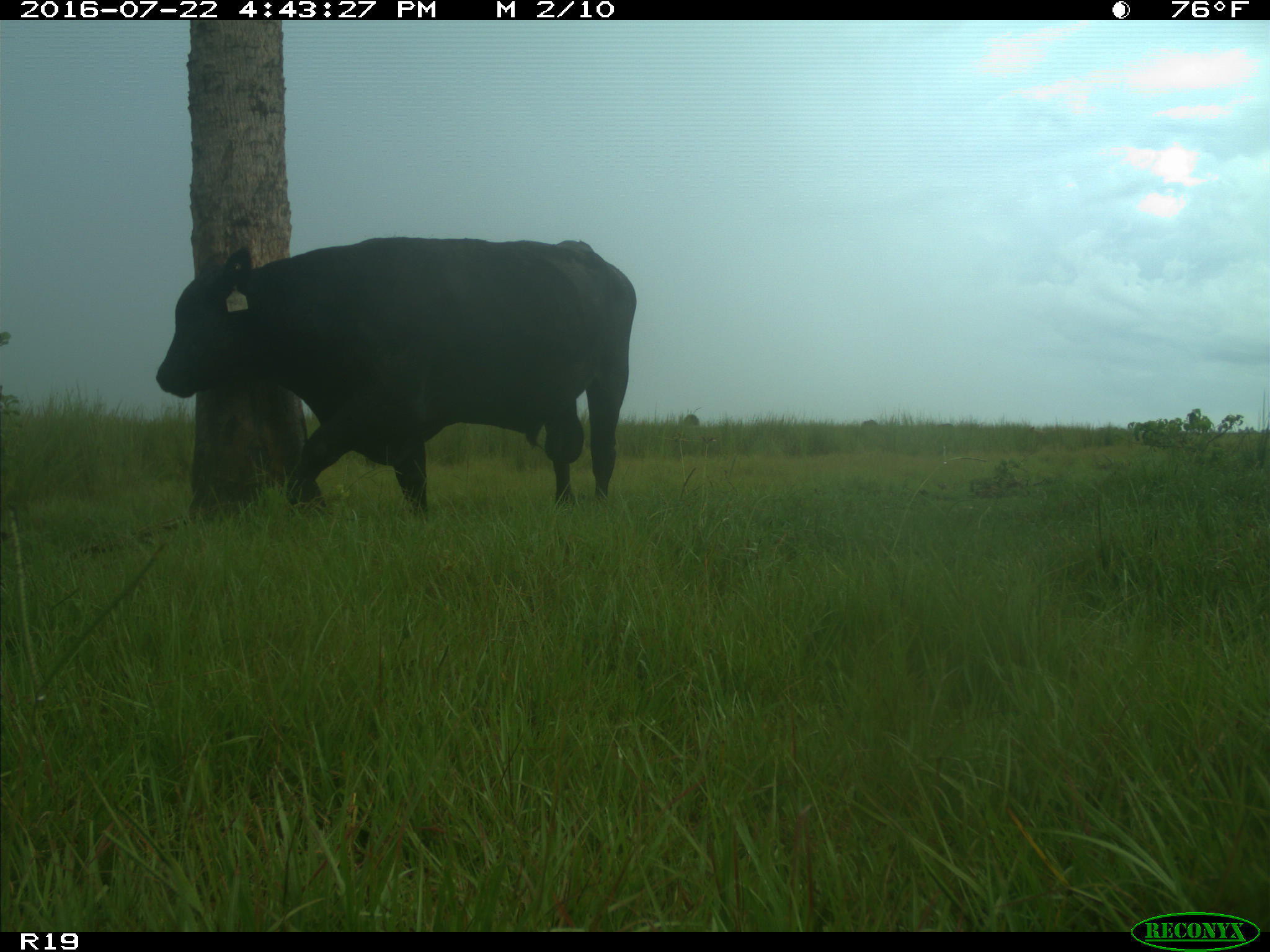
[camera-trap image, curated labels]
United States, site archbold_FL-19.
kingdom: Animalia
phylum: Chordata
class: Mammalia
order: Artiodactyla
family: Bovidae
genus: Bos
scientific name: Bos taurus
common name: domestic cow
Bos taurus (domestic cow).